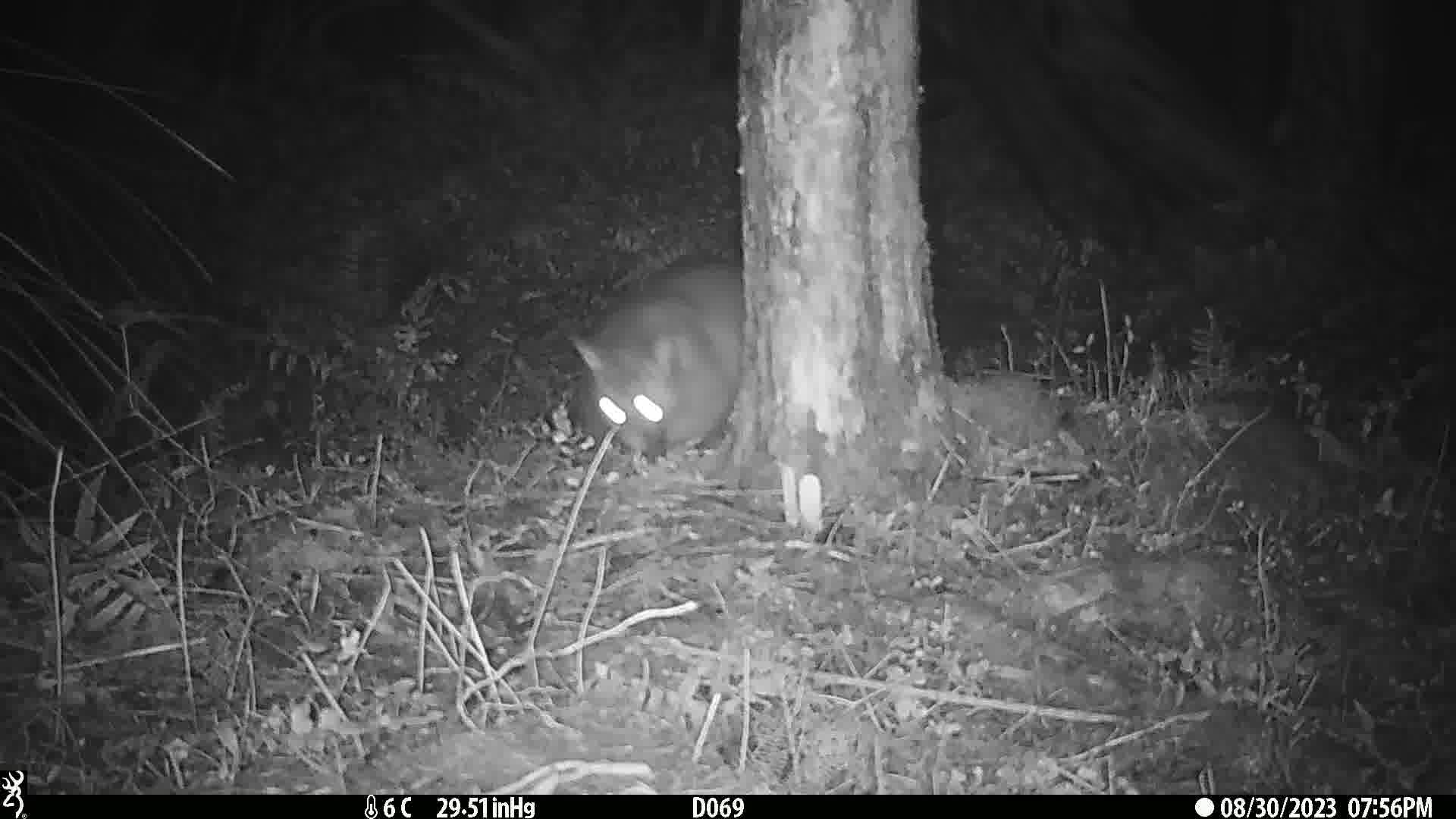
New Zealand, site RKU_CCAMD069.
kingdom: Animalia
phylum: Chordata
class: Mammalia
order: Diprotodontia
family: Phalangeridae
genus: Trichosurus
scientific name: Trichosurus vulpecula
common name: common brushtail possum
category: possum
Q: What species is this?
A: Possum (common brushtail possum) (Trichosurus vulpecula).